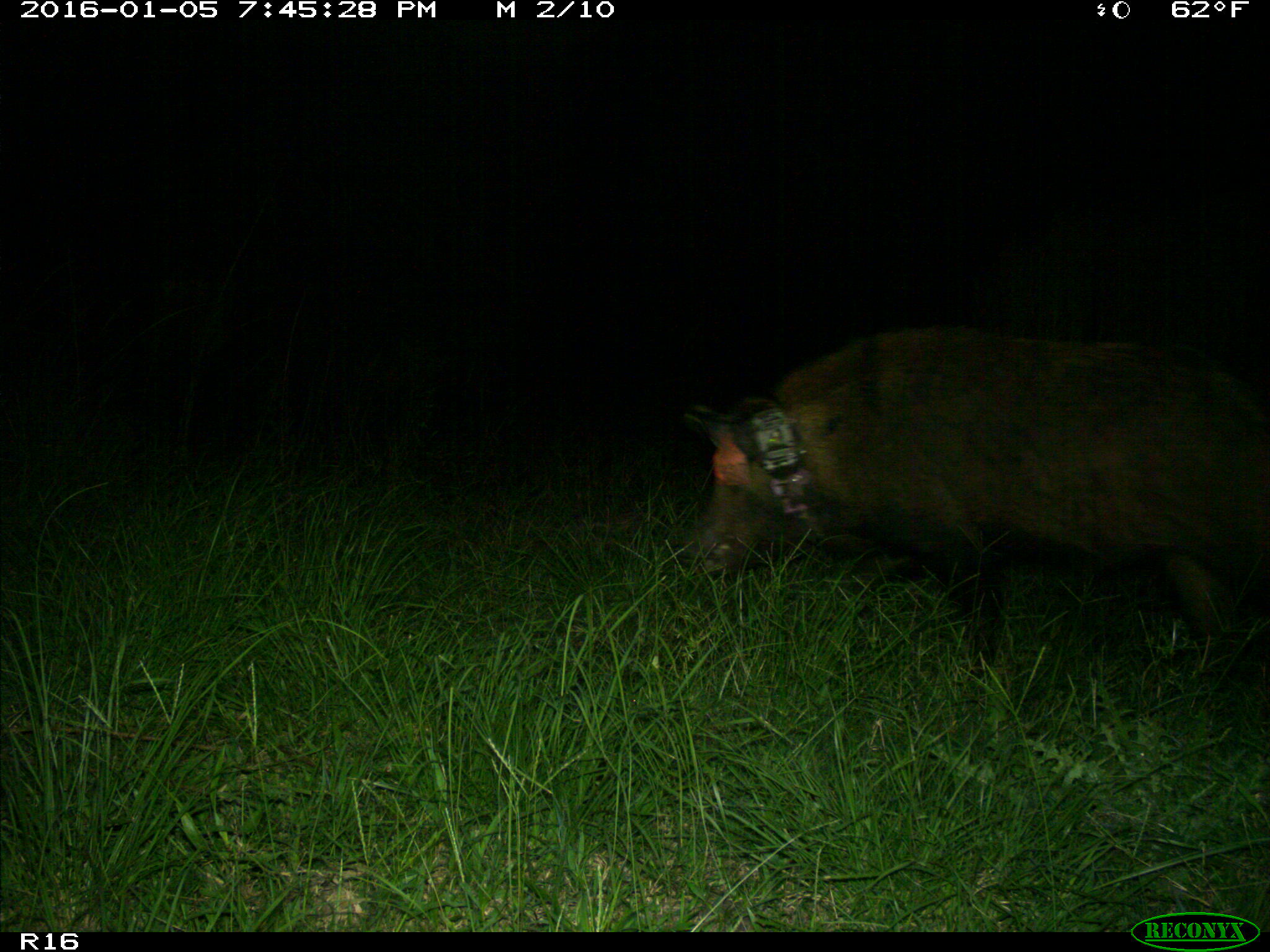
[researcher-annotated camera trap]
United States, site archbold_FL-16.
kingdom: Animalia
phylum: Chordata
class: Mammalia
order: Artiodactyla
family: Suidae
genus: Sus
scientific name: Sus scrofa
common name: wild boar